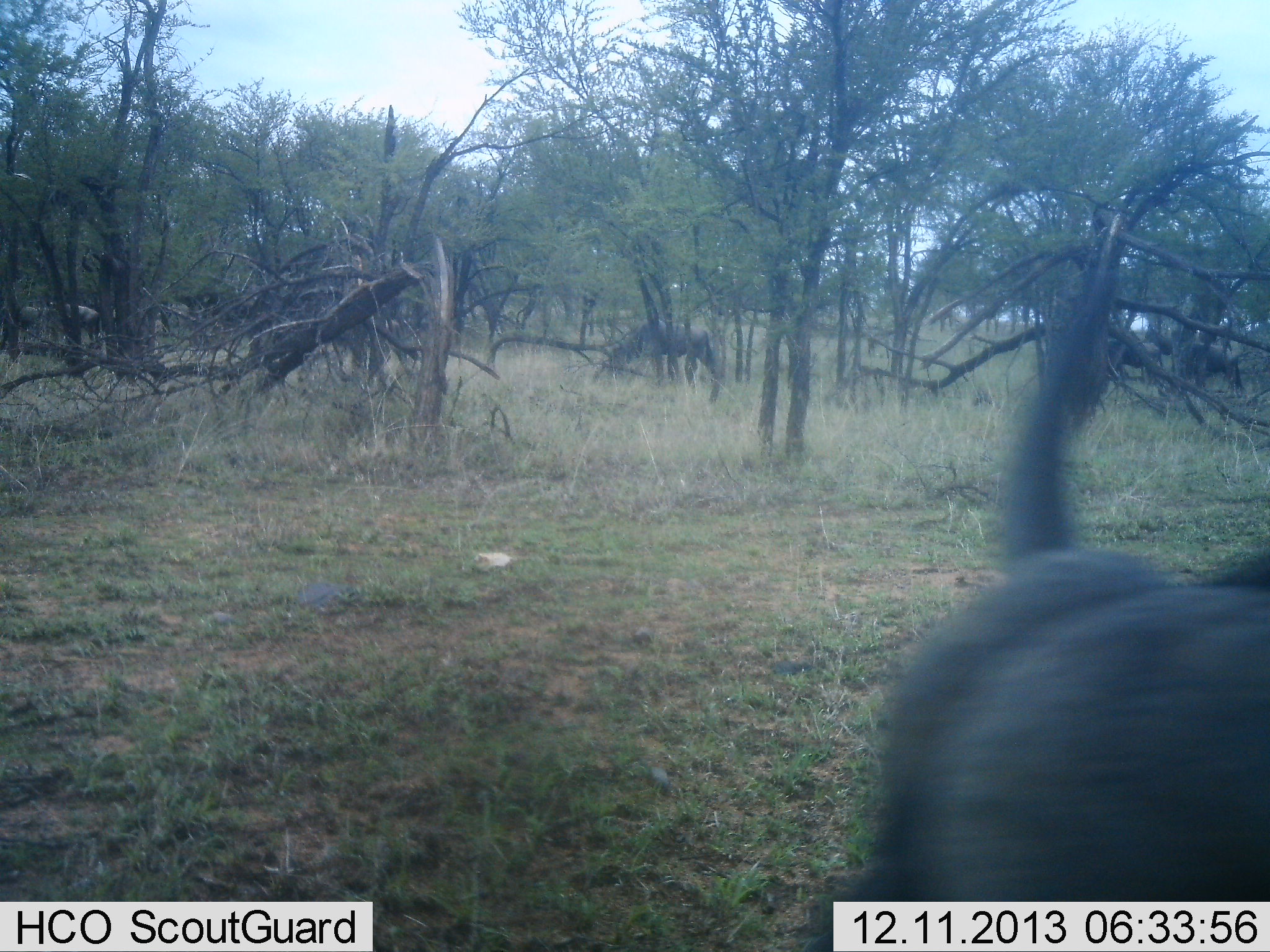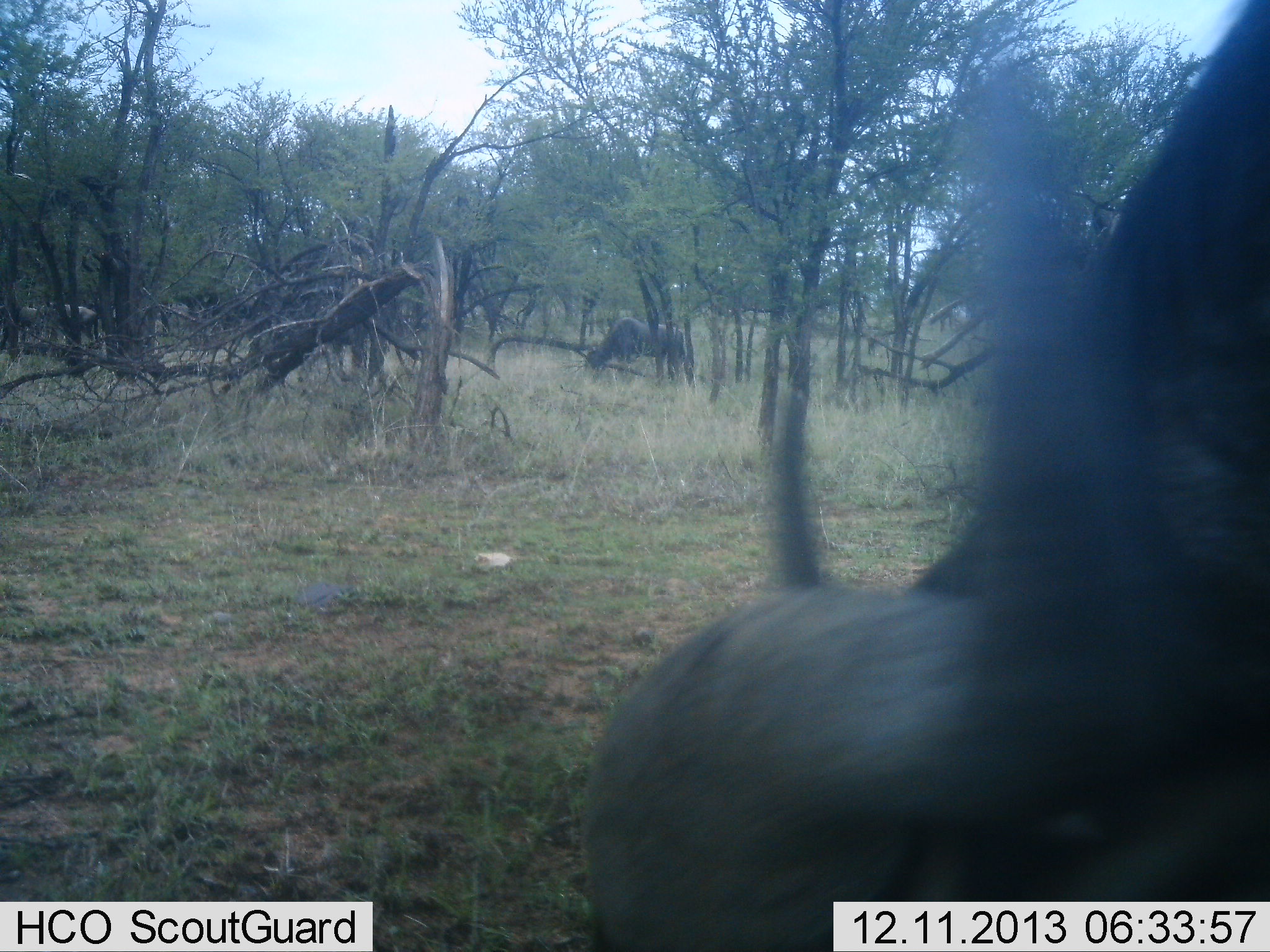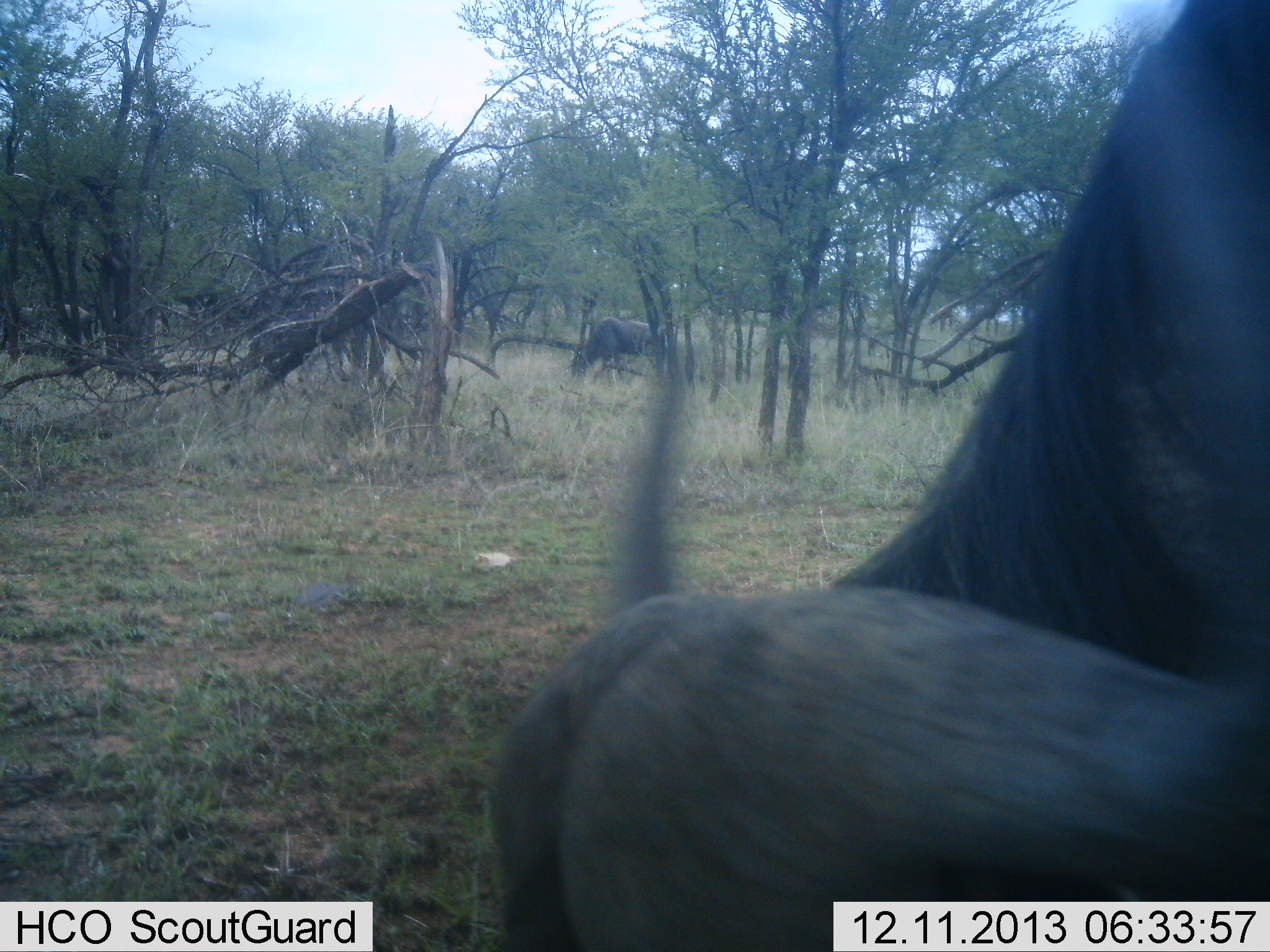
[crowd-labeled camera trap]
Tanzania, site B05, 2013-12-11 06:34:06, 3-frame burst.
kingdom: Animalia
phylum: Chordata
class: Mammalia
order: Artiodactyla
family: Bovidae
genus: Connochaetes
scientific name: Connochaetes taurinus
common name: blue wildebeest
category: wildebeest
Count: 3.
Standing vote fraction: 20%.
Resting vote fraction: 20%.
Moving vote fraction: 40%.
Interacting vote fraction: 0%.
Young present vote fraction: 0%.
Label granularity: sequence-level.